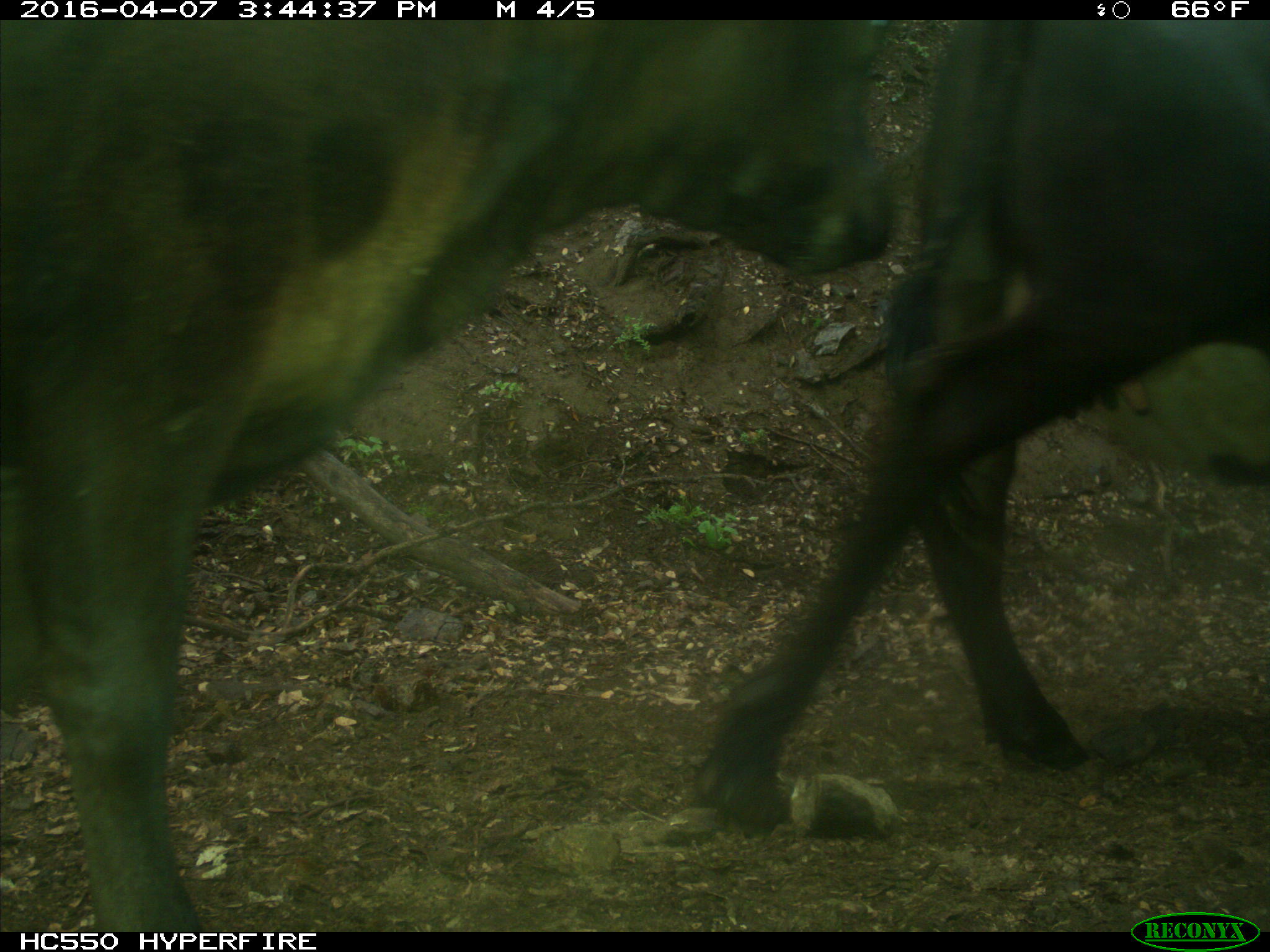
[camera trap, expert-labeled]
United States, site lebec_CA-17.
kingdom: Animalia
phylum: Chordata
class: Mammalia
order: Artiodactyla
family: Bovidae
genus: Bos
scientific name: Bos taurus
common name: domestic cow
Bos taurus (domestic cow).